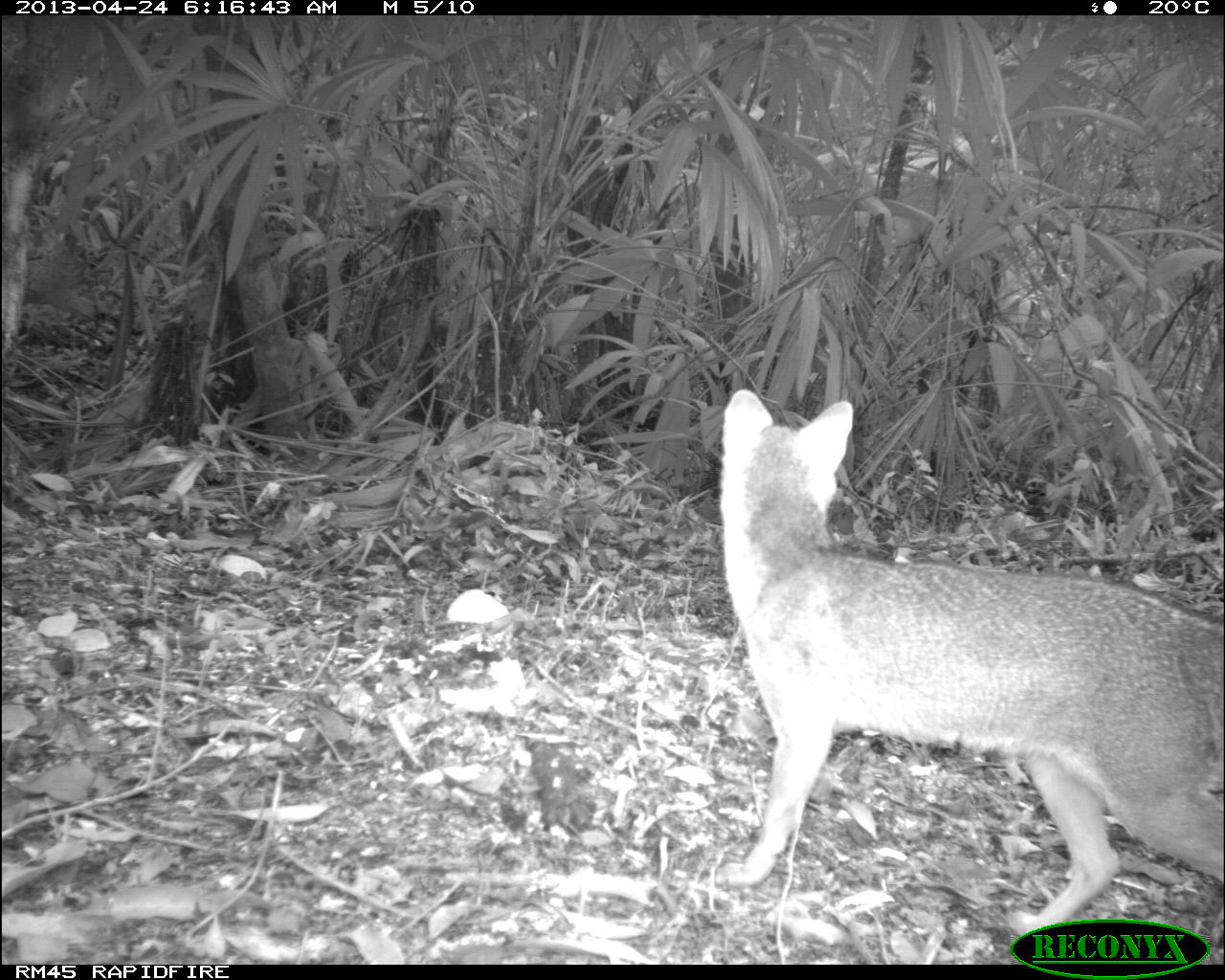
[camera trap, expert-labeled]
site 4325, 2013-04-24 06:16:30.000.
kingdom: Animalia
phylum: Chordata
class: Mammalia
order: Carnivora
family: Canidae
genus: Urocyon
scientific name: Urocyon cinereoargenteus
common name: gray fox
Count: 1.